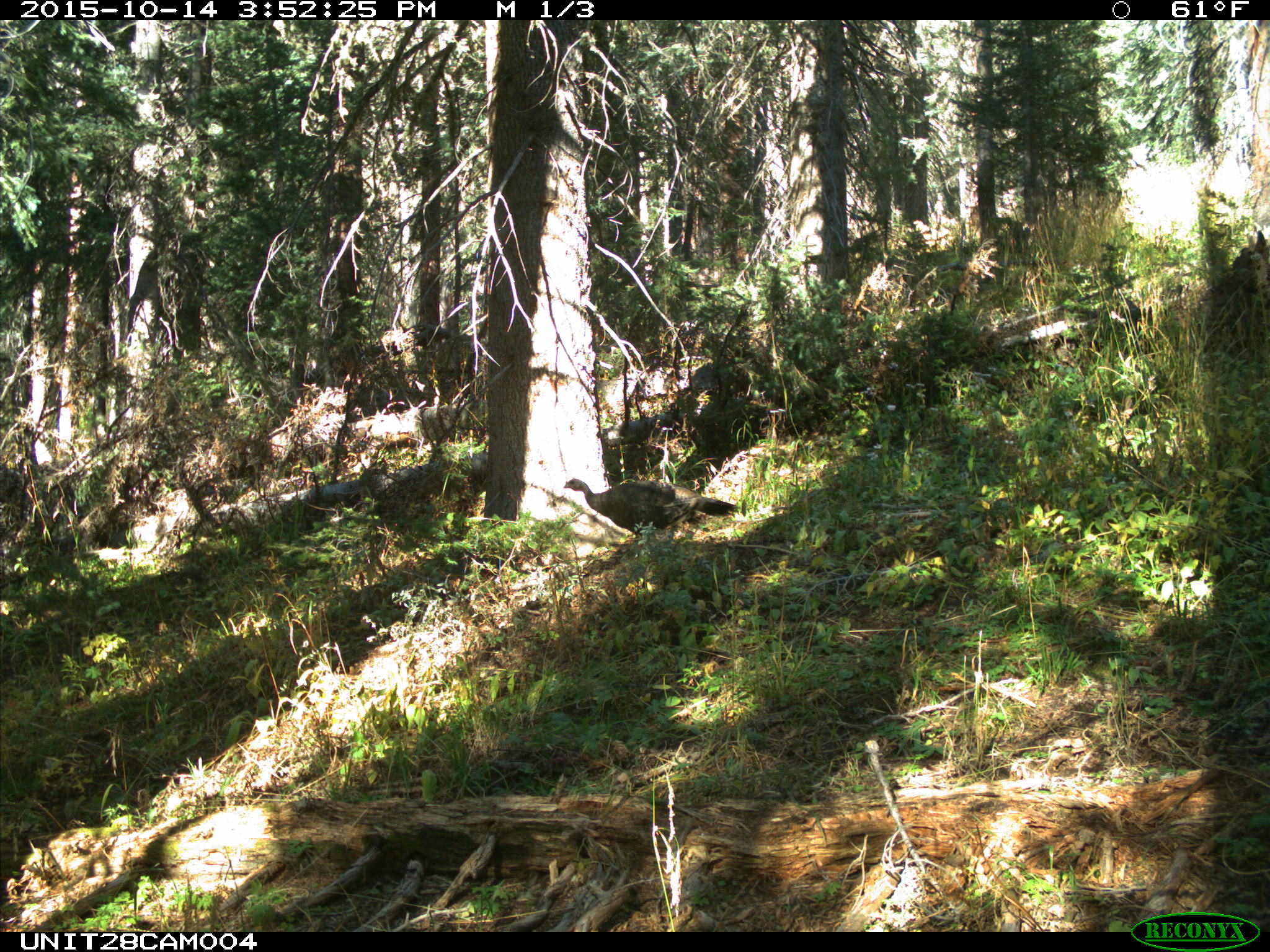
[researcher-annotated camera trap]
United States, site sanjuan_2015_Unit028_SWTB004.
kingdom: Animalia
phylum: Chordata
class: Aves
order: Galliformes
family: Phasianidae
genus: Meleagris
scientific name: Meleagris gallopavo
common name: wild turkey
Meleagris gallopavo (wild turkey).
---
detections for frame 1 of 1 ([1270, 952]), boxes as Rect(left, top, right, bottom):
animal: Rect(563, 478, 741, 540)